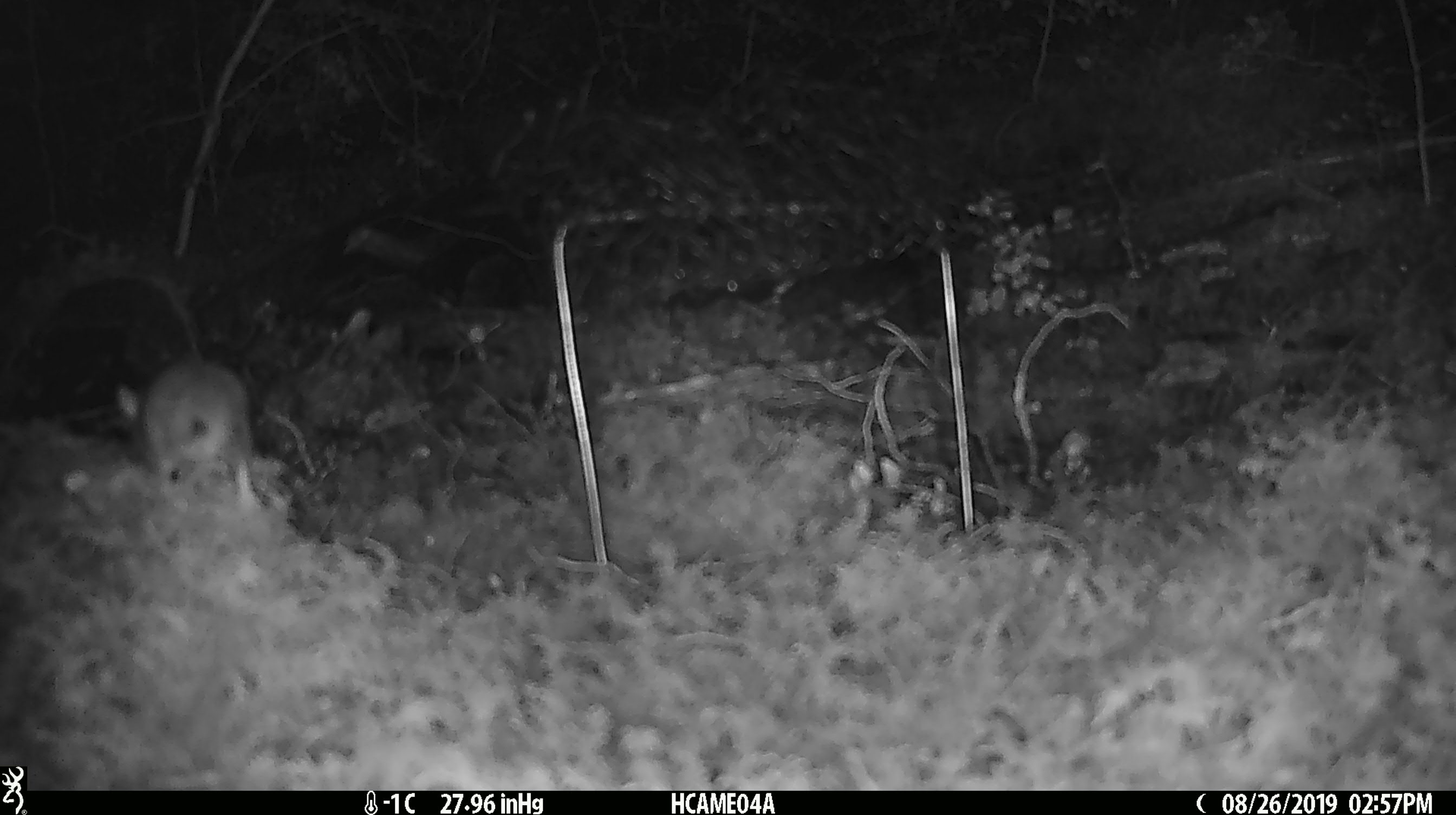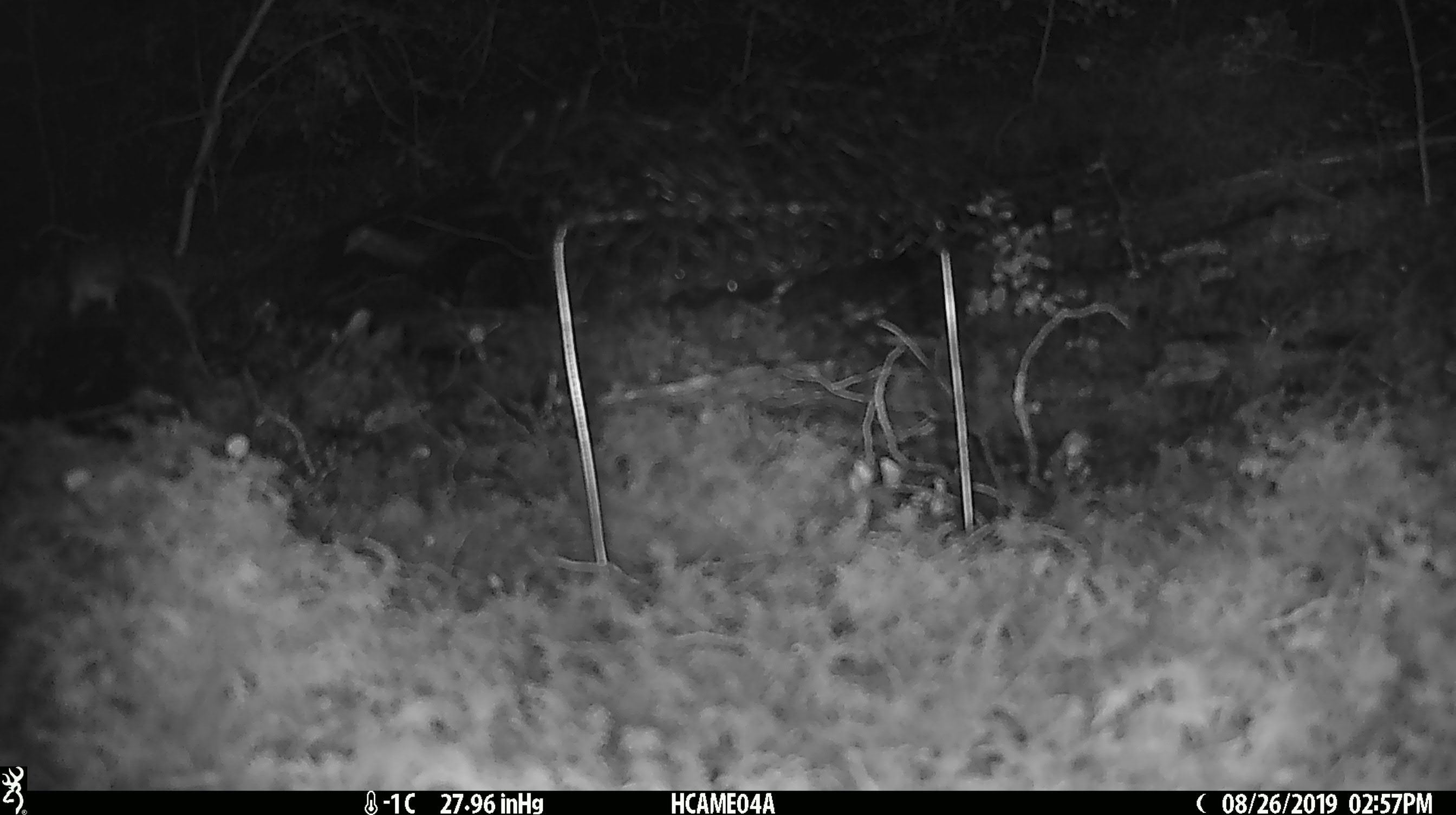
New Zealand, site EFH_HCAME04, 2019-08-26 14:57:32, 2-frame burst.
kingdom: Animalia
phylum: Chordata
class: Mammalia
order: Rodentia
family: Muridae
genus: Mus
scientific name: Mus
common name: mouse